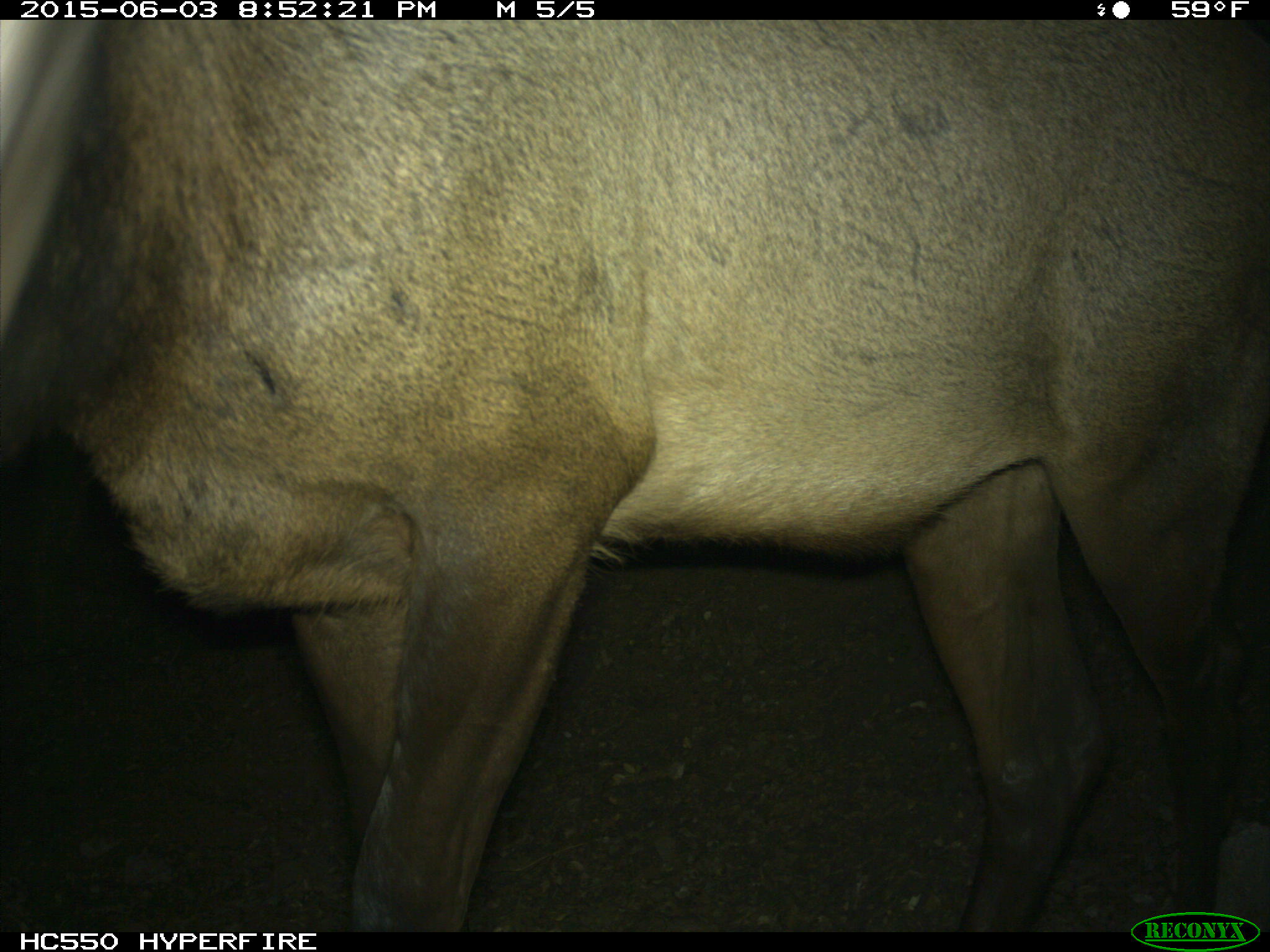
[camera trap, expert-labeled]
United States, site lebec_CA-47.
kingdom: Animalia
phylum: Chordata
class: Mammalia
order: Artiodactyla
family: Cervidae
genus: Cervus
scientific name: Cervus canadensis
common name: elk